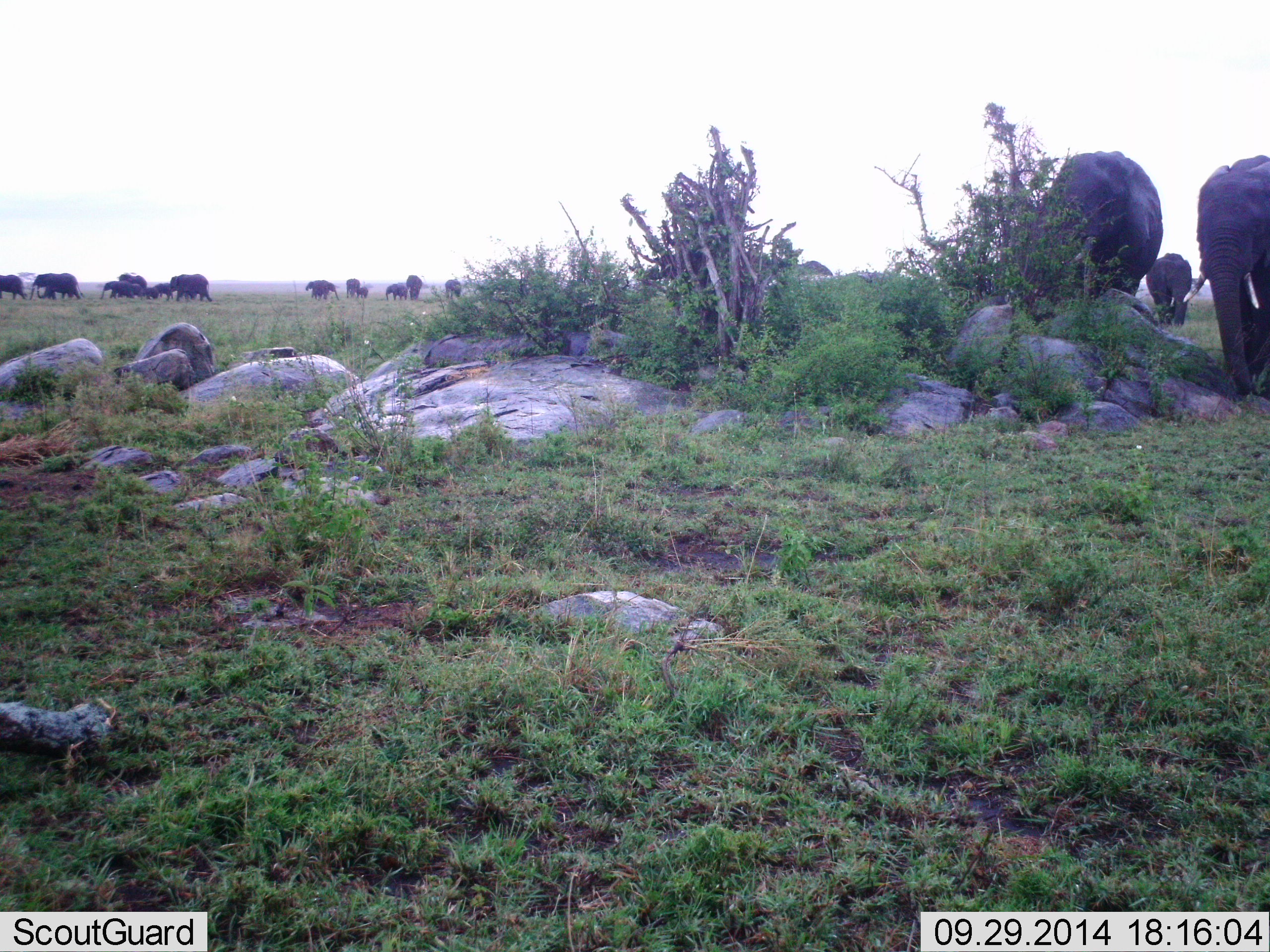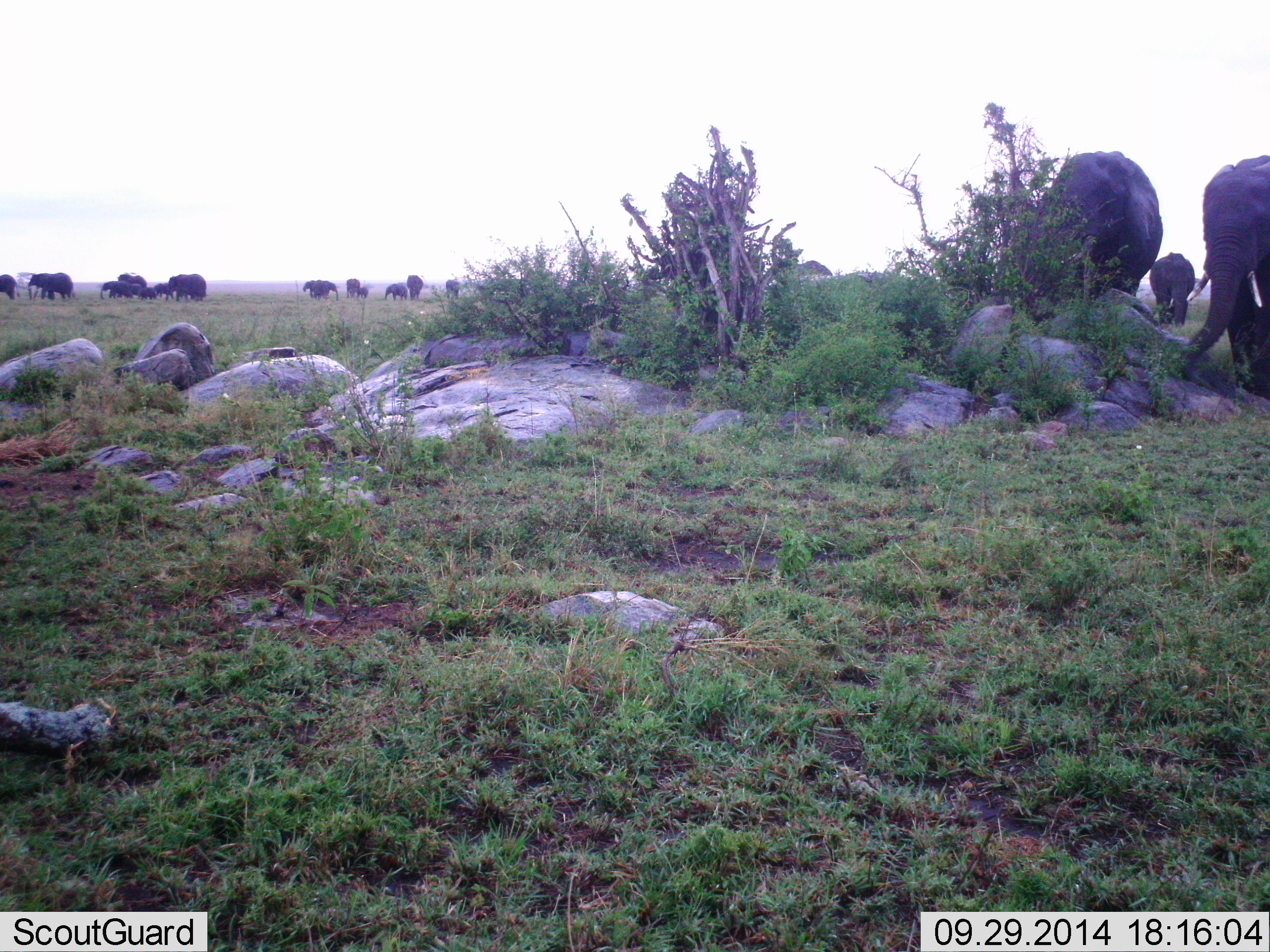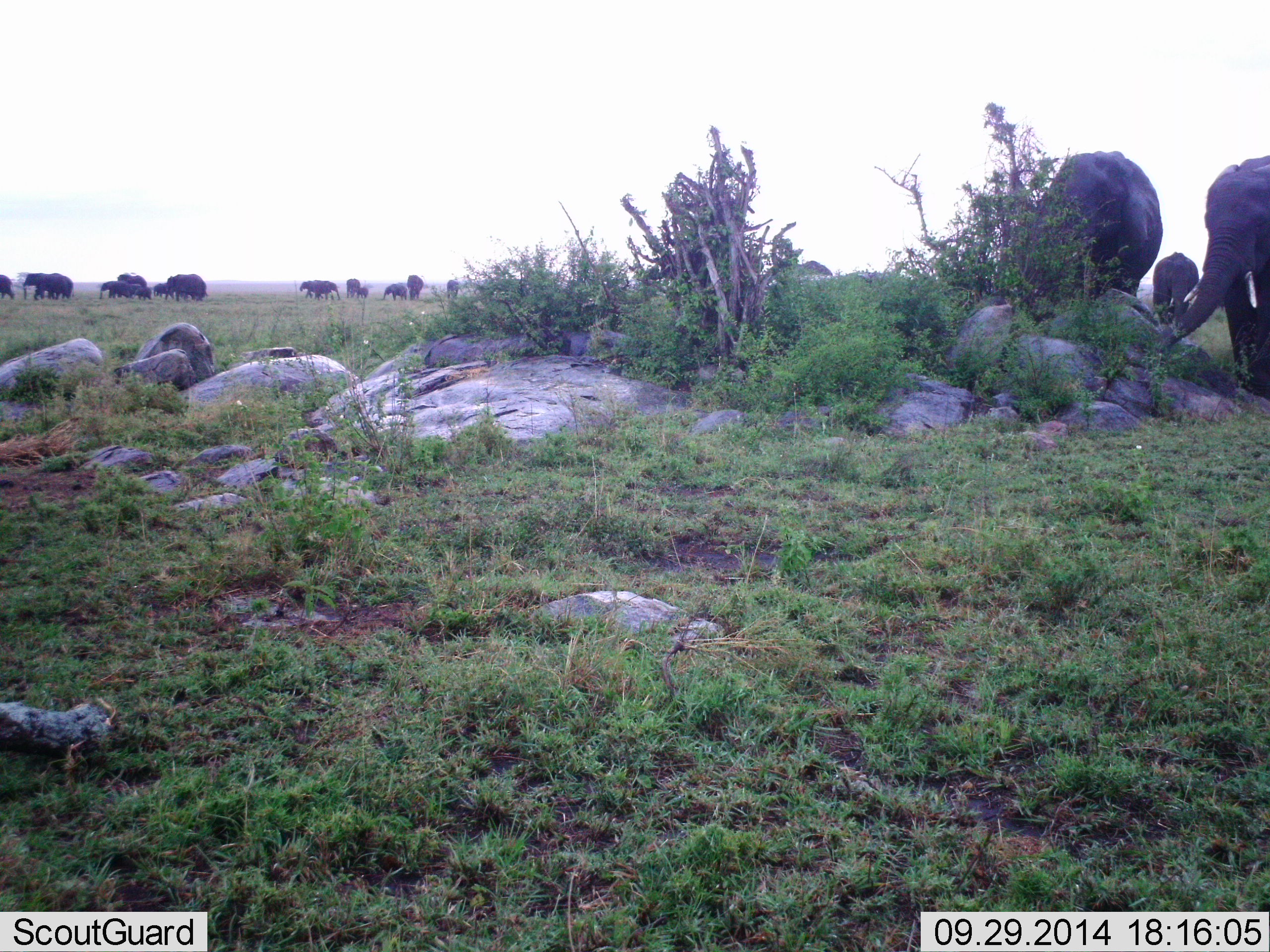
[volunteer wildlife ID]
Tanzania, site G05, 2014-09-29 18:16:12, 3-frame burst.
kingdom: Animalia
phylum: Chordata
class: Mammalia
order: Proboscidea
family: Elephantidae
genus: Loxodonta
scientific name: Loxodonta africana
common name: african bush elephant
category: elephant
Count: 11-50.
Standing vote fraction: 20%.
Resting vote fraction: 0%.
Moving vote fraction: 100%.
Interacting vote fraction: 10%.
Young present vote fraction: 30%.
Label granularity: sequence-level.